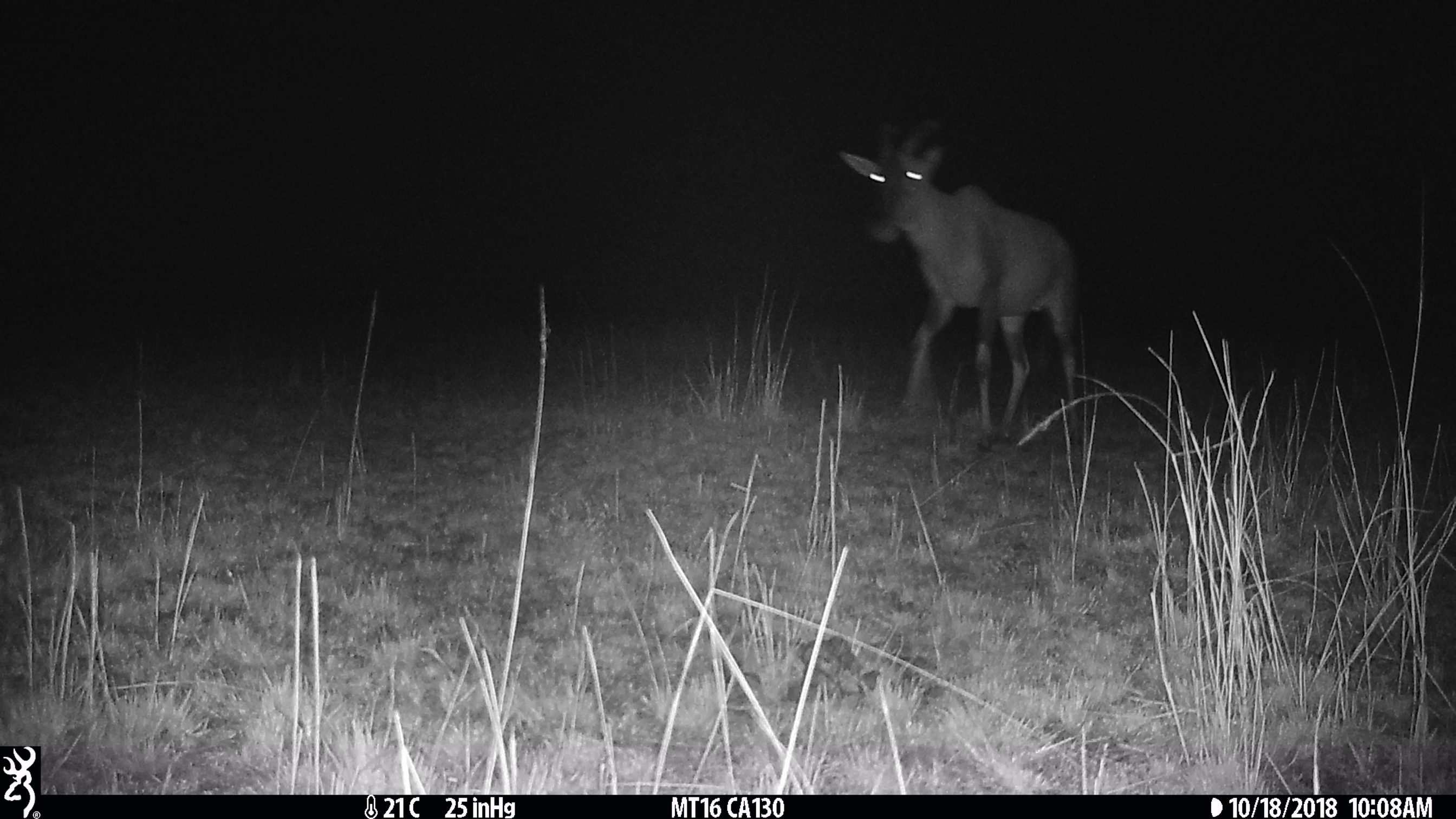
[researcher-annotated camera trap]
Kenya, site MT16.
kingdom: Animalia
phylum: Chordata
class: Mammalia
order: Artiodactyla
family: Bovidae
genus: Damaliscus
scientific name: Damaliscus lunatus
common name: topi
Topi (Damaliscus lunatus).